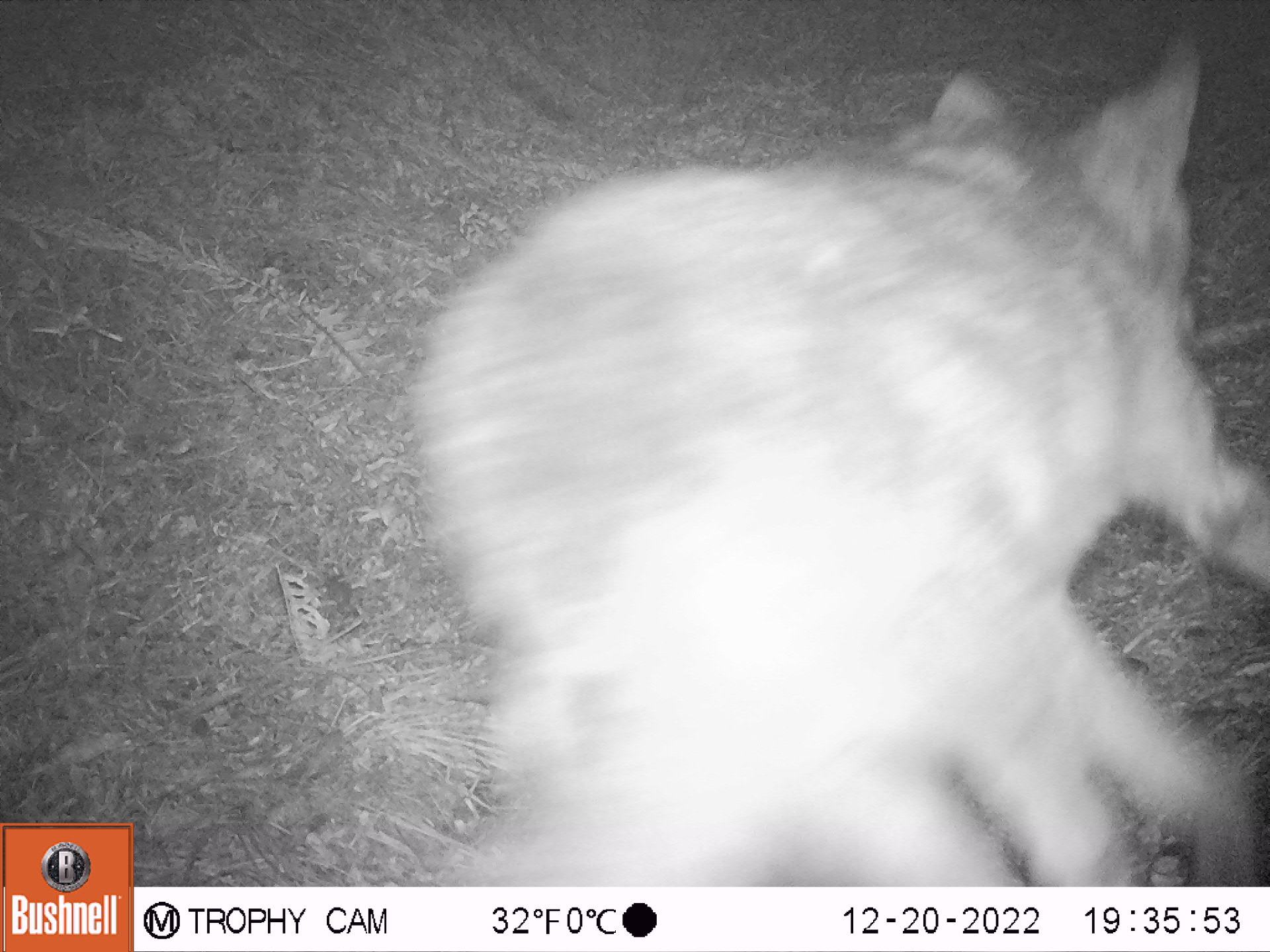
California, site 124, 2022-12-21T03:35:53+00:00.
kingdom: Animalia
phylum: Chordata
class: Mammalia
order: Carnivora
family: Canidae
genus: Urocyon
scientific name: Urocyon cinereoargenteus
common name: gray fox